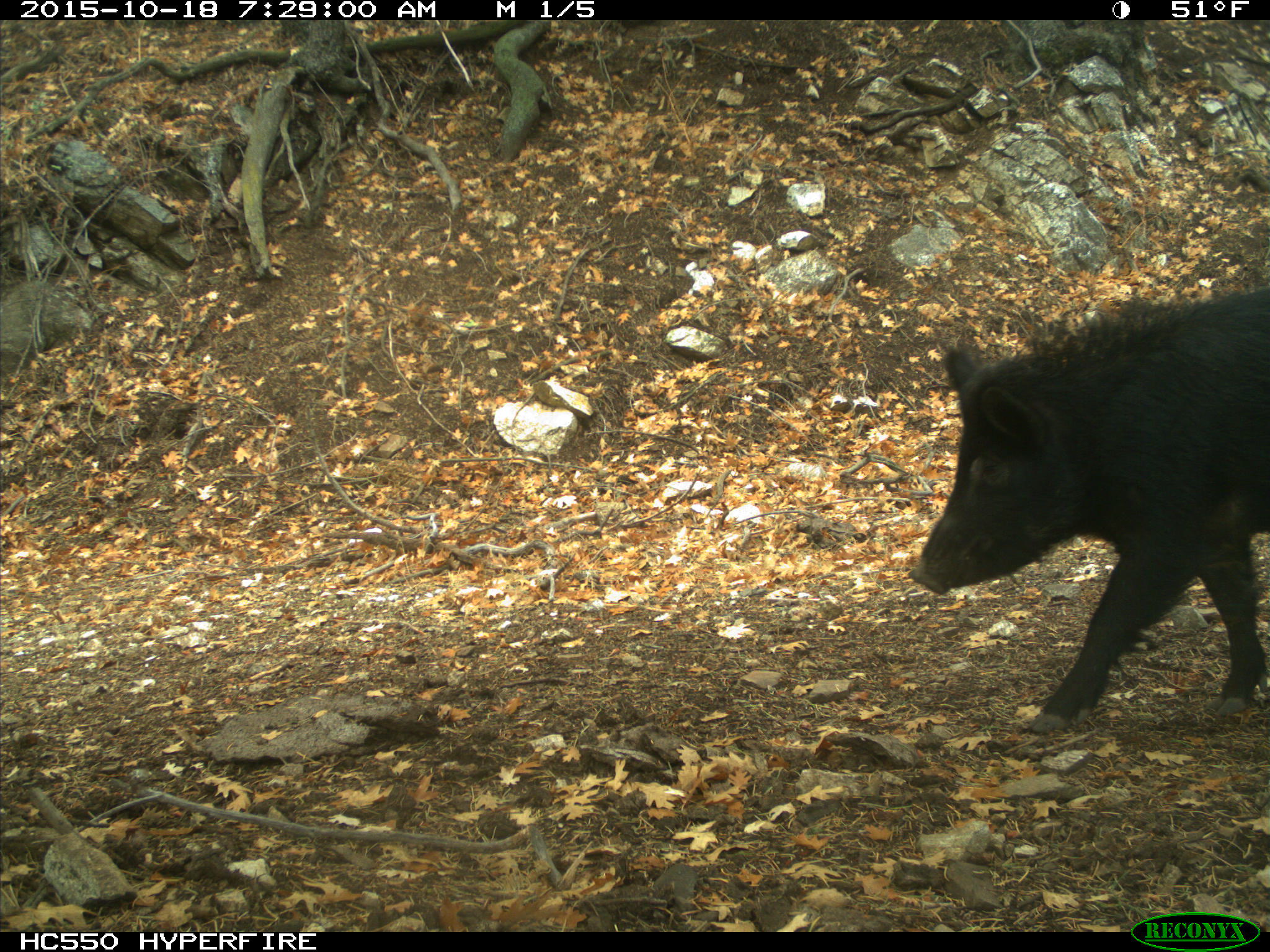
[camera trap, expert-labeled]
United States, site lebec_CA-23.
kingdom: Animalia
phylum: Chordata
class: Mammalia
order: Artiodactyla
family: Suidae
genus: Sus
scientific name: Sus scrofa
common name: wild boar